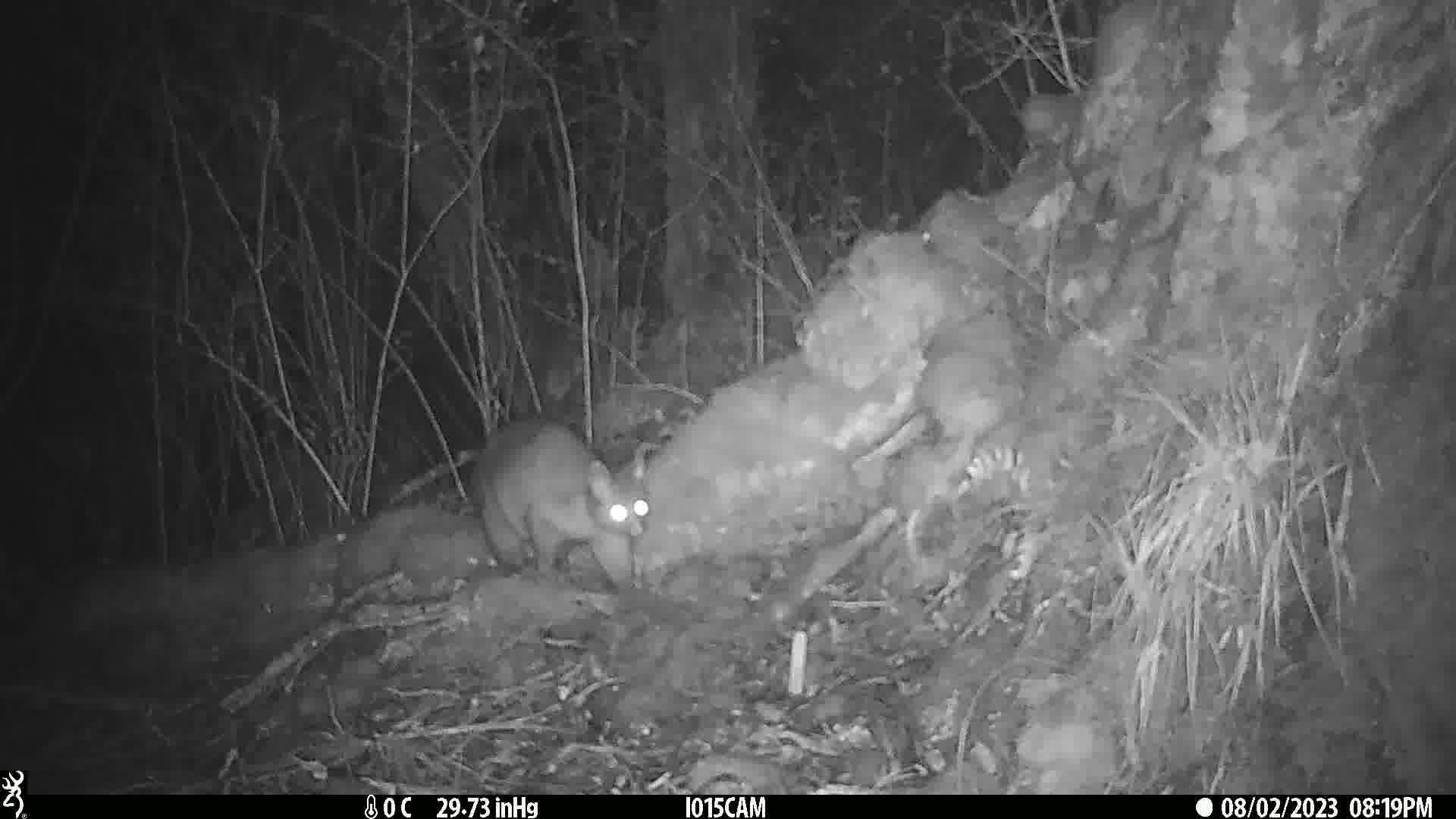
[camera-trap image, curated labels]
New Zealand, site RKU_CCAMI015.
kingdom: Animalia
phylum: Chordata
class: Mammalia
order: Diprotodontia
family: Phalangeridae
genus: Trichosurus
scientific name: Trichosurus vulpecula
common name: common brushtail possum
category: possum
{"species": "possum (common brushtail possum) (Trichosurus vulpecula)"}